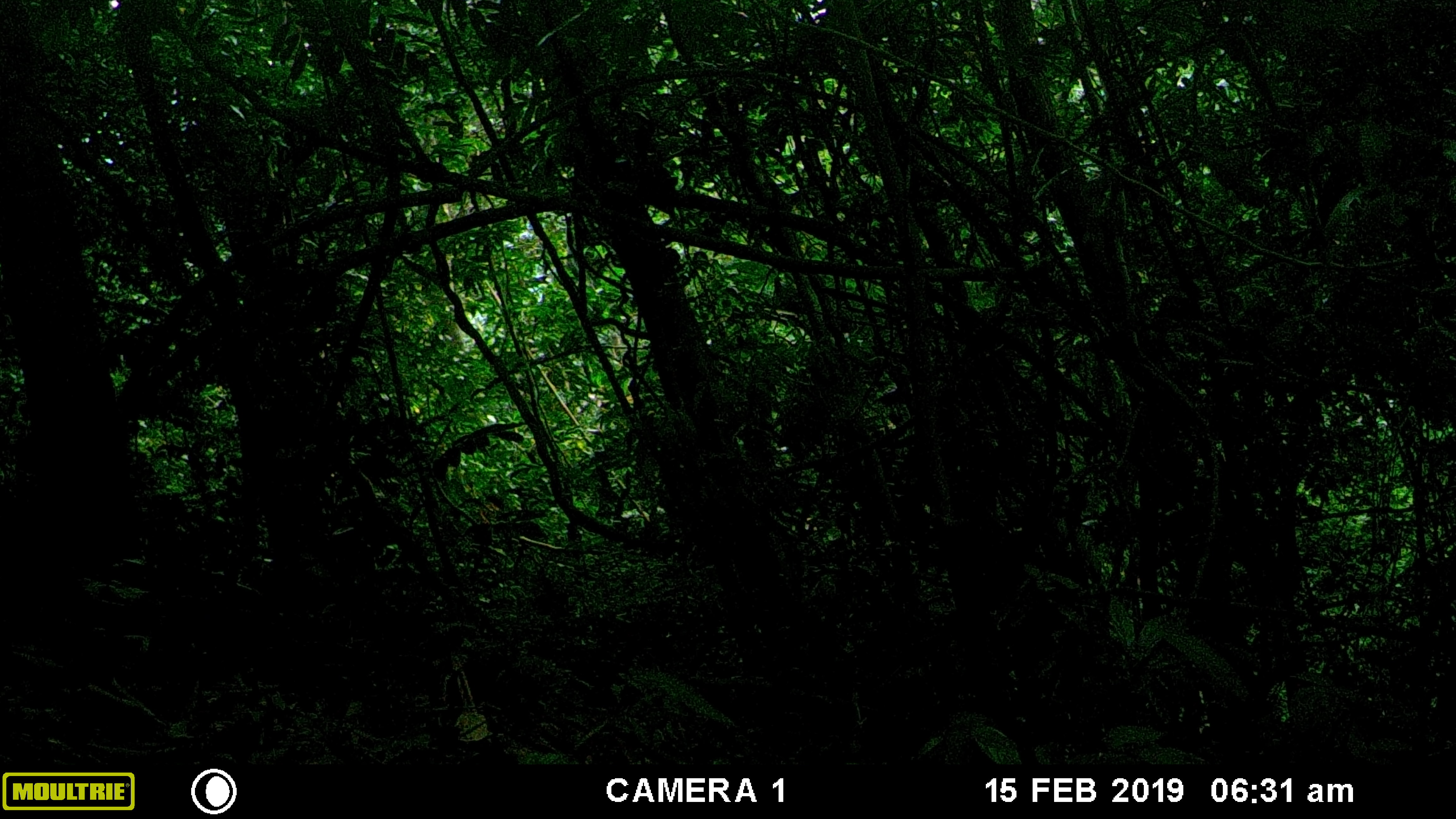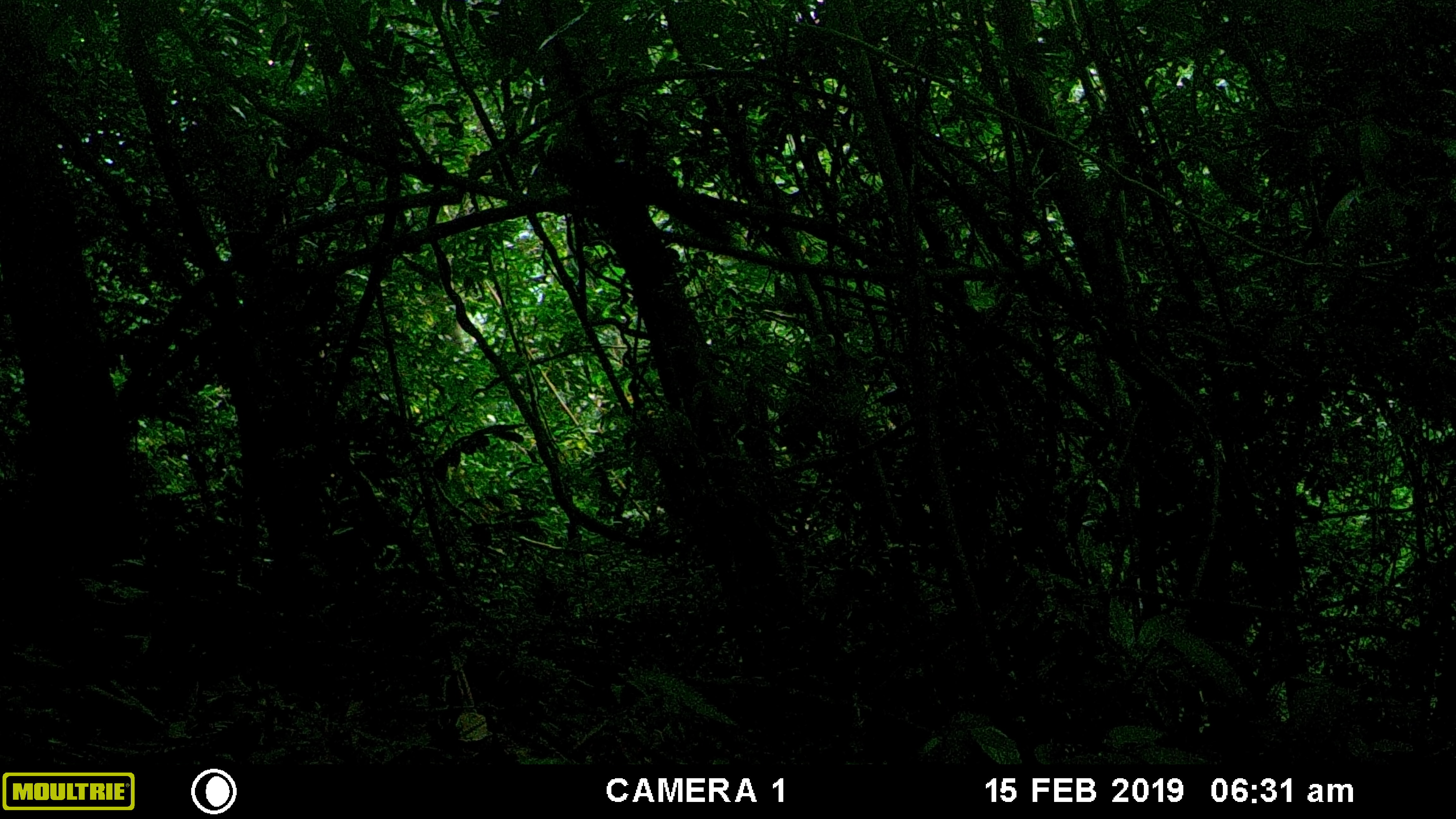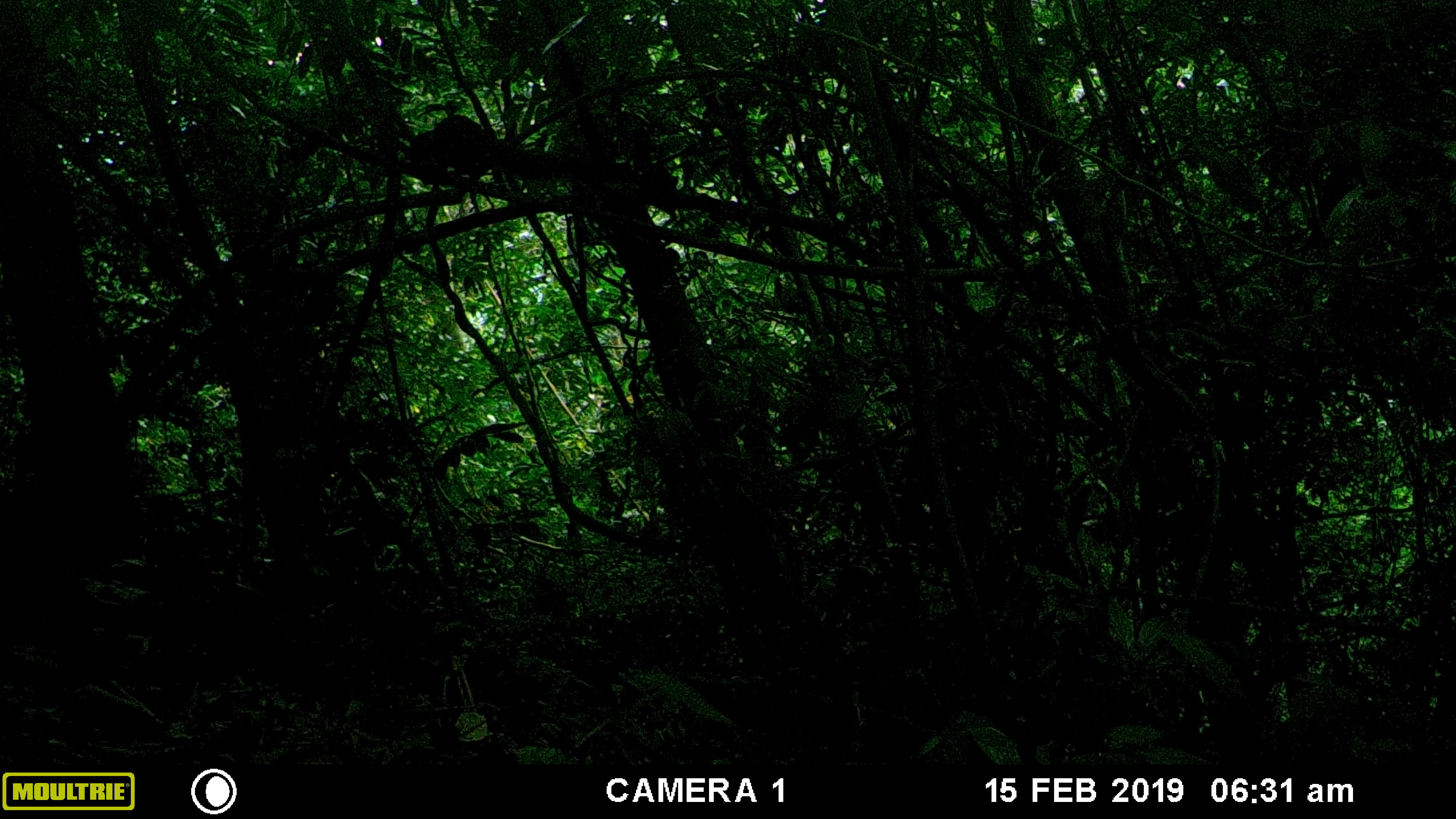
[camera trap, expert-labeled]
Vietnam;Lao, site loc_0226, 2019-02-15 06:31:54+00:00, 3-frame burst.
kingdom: Animalia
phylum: Chordata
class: Mammalia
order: Rodentia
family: Sciuridae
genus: Callosciurus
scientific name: Callosciurus erythraeus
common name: pallas's squirrel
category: pallass squirrel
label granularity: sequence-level